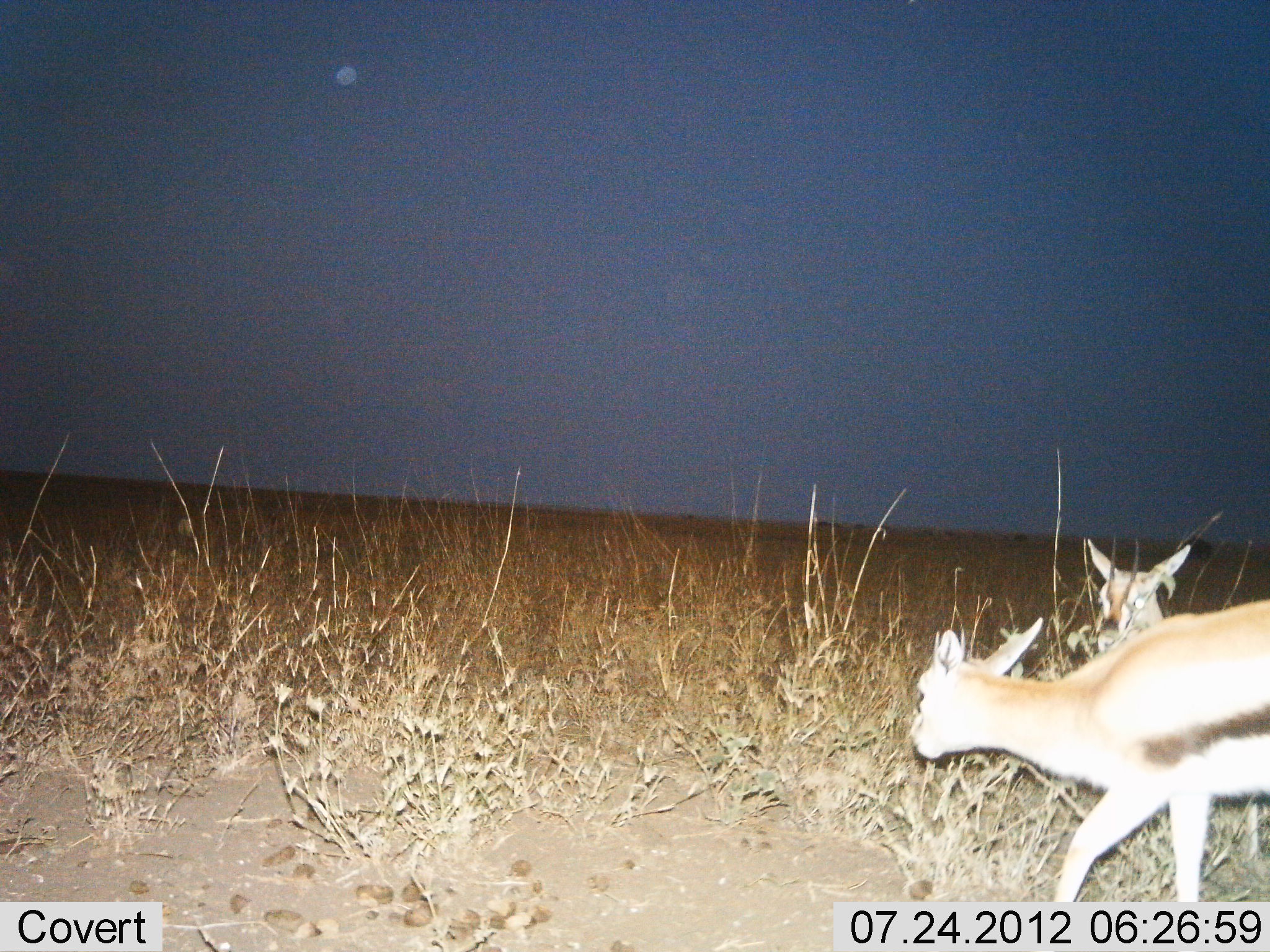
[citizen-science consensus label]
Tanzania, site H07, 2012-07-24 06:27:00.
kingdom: Animalia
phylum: Chordata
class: Mammalia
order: Artiodactyla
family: Bovidae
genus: Eudorcas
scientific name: Eudorcas thomsonii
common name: thomson's gazelle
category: gazellethomsons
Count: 2.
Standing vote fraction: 40%.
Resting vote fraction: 10%.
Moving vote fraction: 90%.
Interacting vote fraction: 0%.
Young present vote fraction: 20%.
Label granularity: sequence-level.